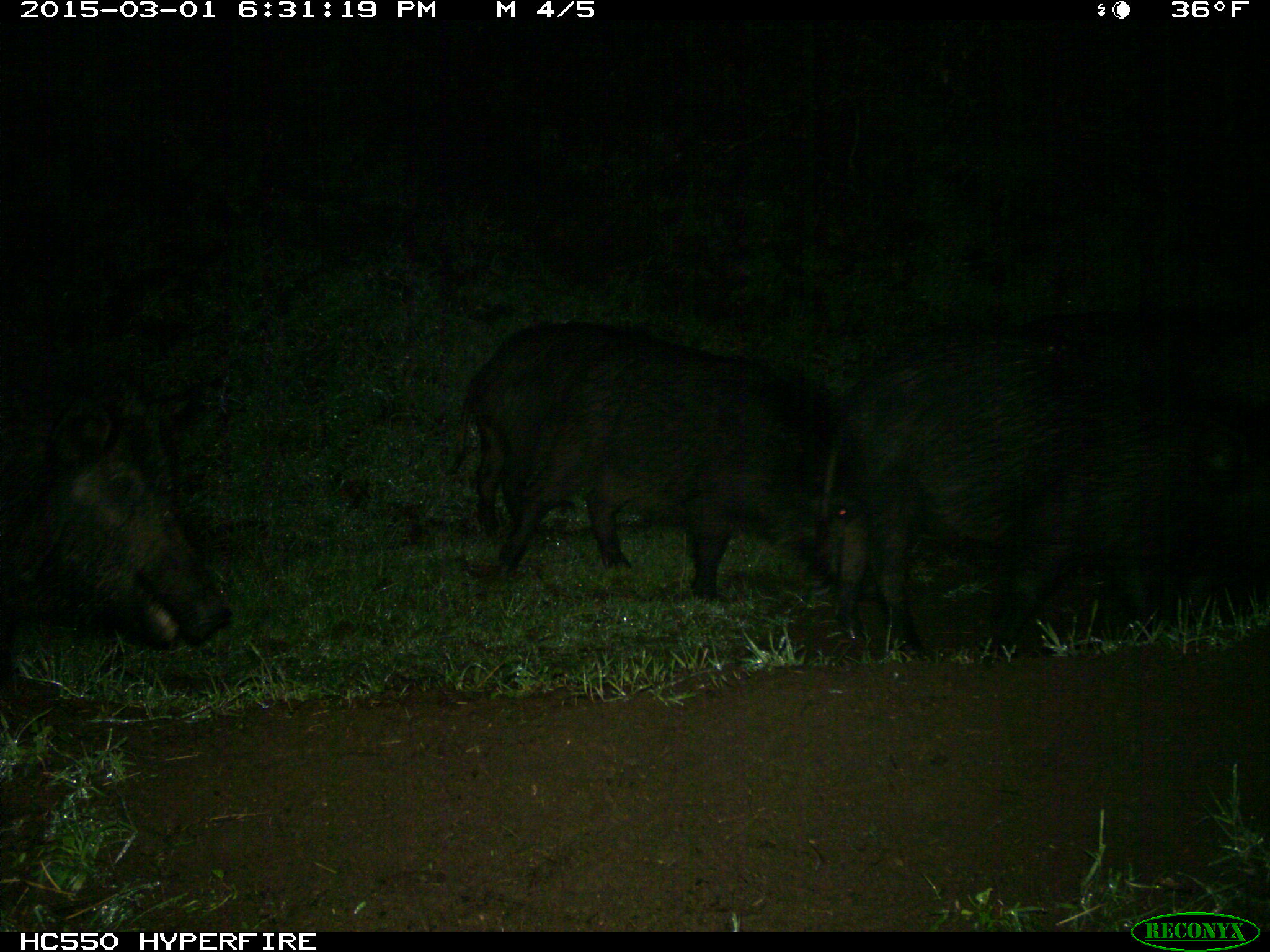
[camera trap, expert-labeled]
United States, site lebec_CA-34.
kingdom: Animalia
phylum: Chordata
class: Mammalia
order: Artiodactyla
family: Suidae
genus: Sus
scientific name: Sus scrofa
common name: wild boar